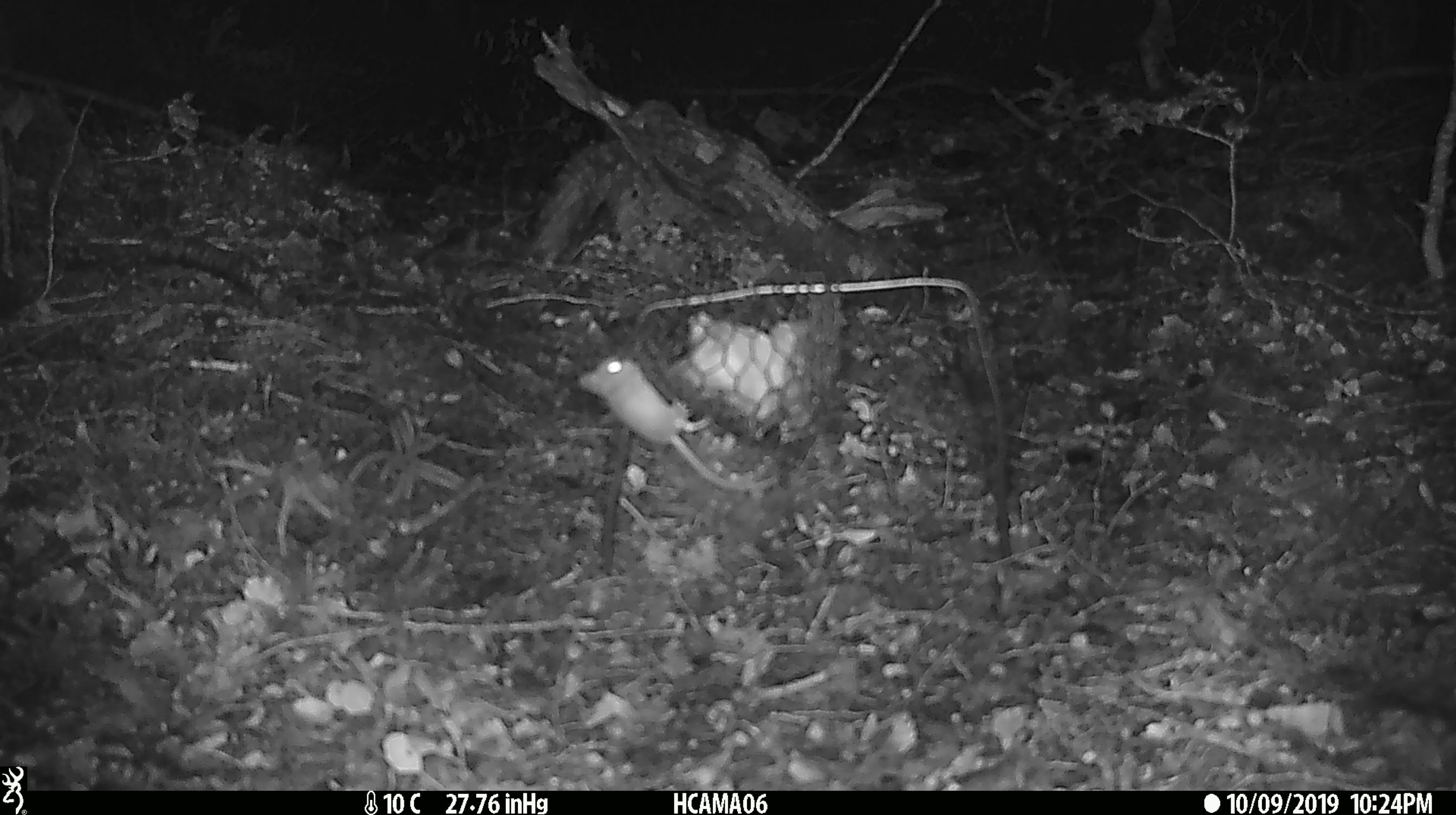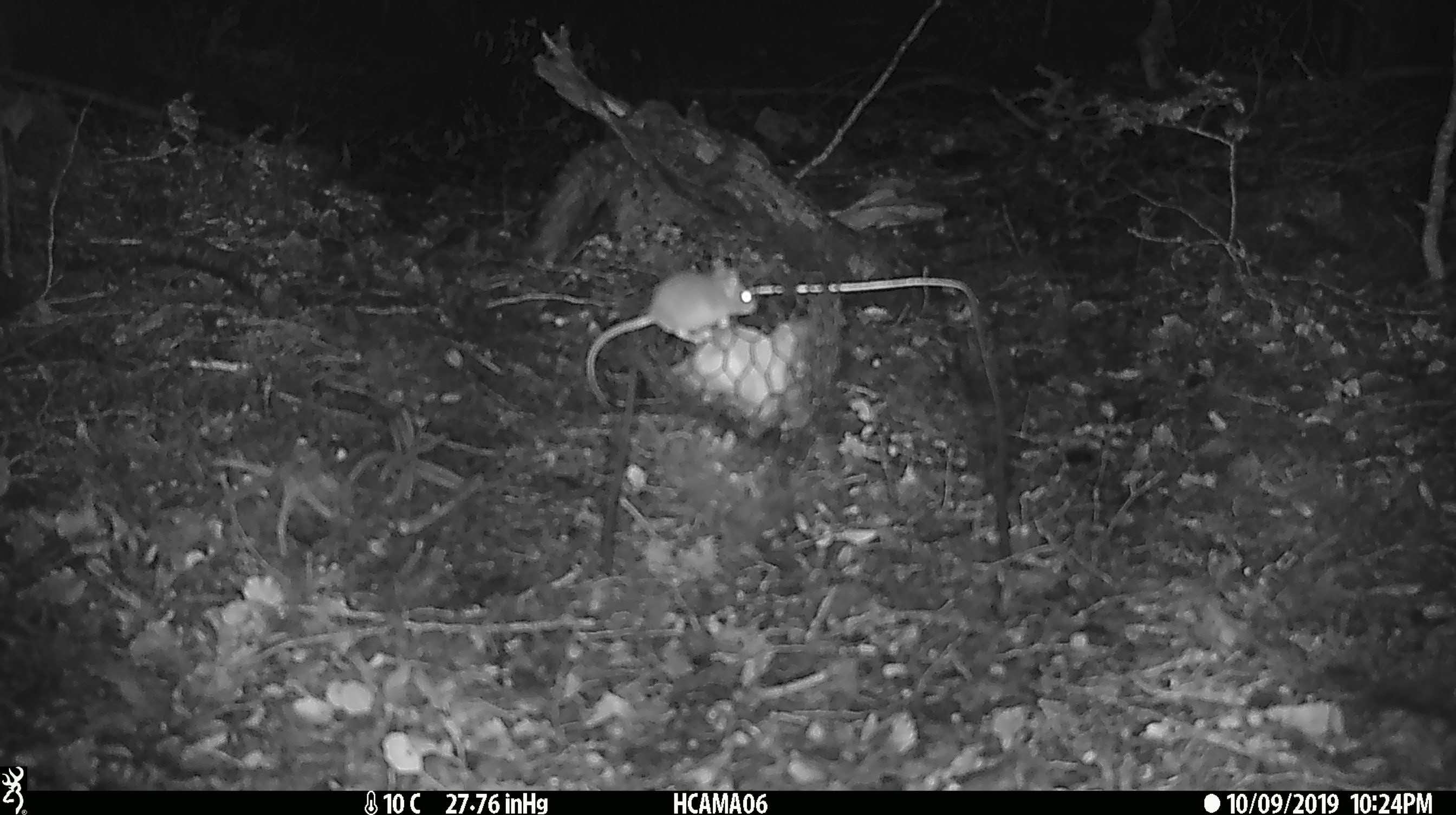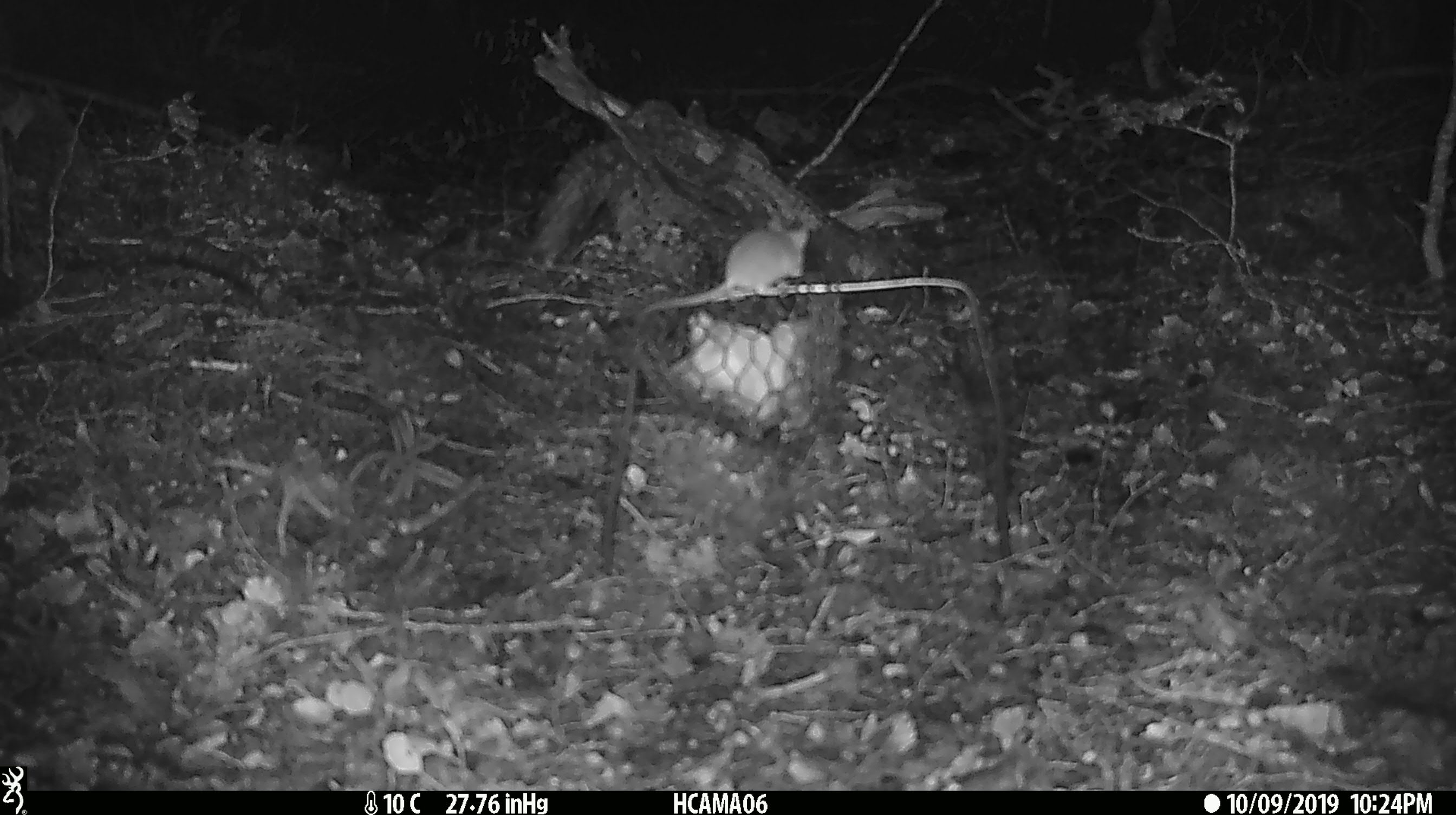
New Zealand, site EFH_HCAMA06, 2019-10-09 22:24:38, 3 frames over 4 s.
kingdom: Animalia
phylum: Chordata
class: Mammalia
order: Rodentia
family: Muridae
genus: Mus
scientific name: Mus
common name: mouse